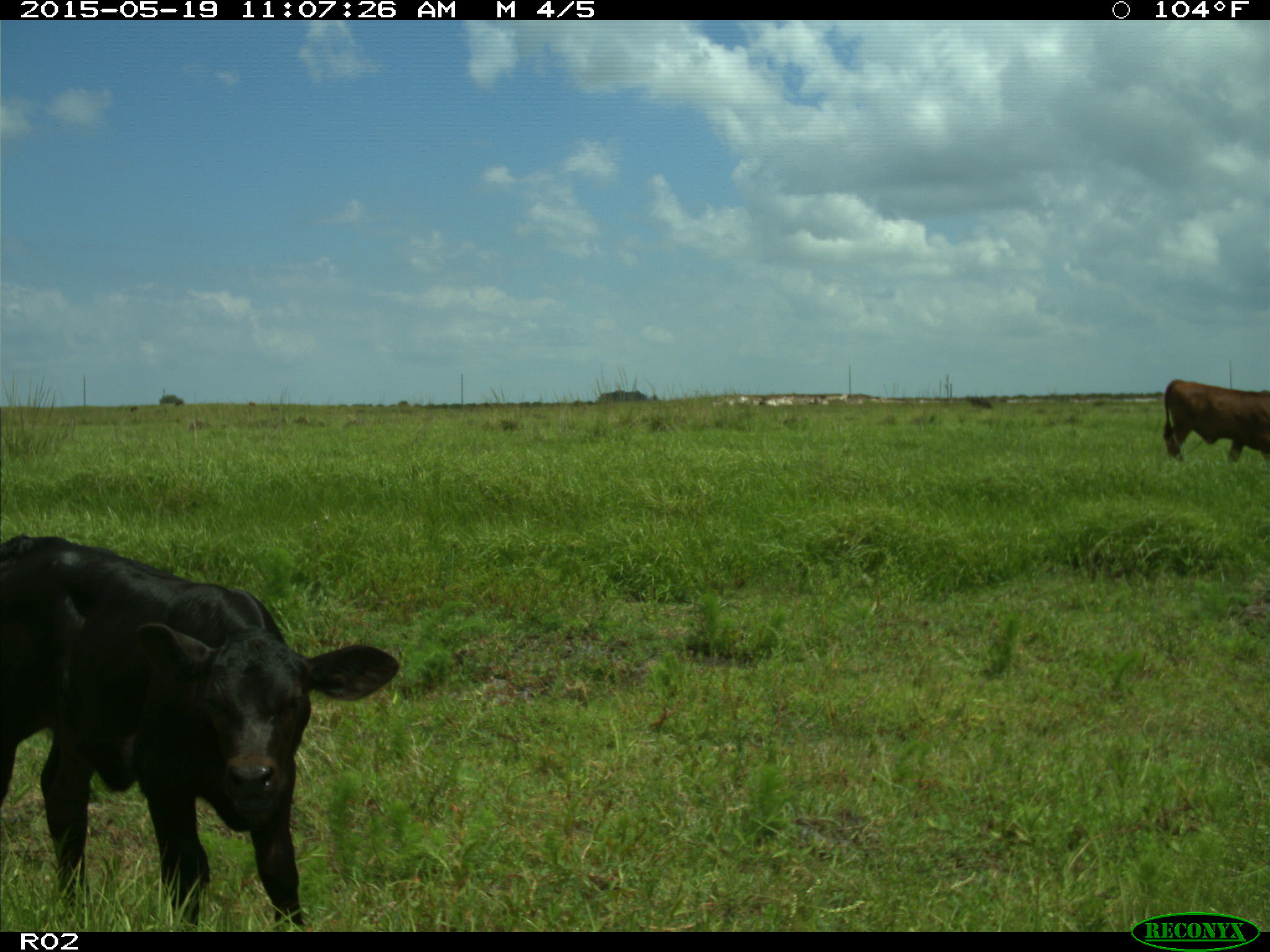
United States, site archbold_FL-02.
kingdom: Animalia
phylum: Chordata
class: Mammalia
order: Artiodactyla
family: Bovidae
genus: Bos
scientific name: Bos taurus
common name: domestic cow